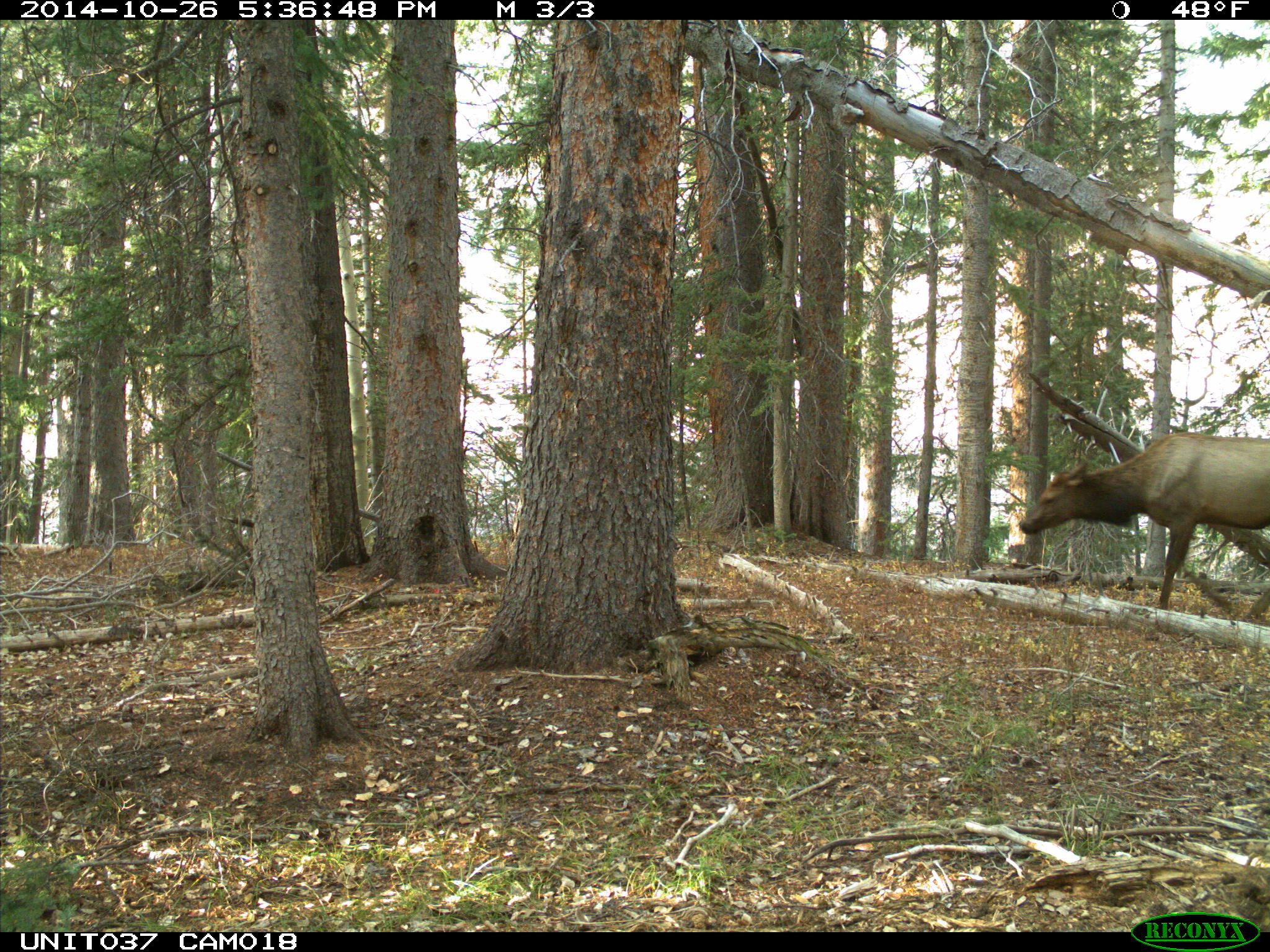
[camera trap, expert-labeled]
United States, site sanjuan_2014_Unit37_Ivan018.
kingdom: Animalia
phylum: Chordata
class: Mammalia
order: Artiodactyla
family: Cervidae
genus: Cervus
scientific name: Cervus elaphus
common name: red deer